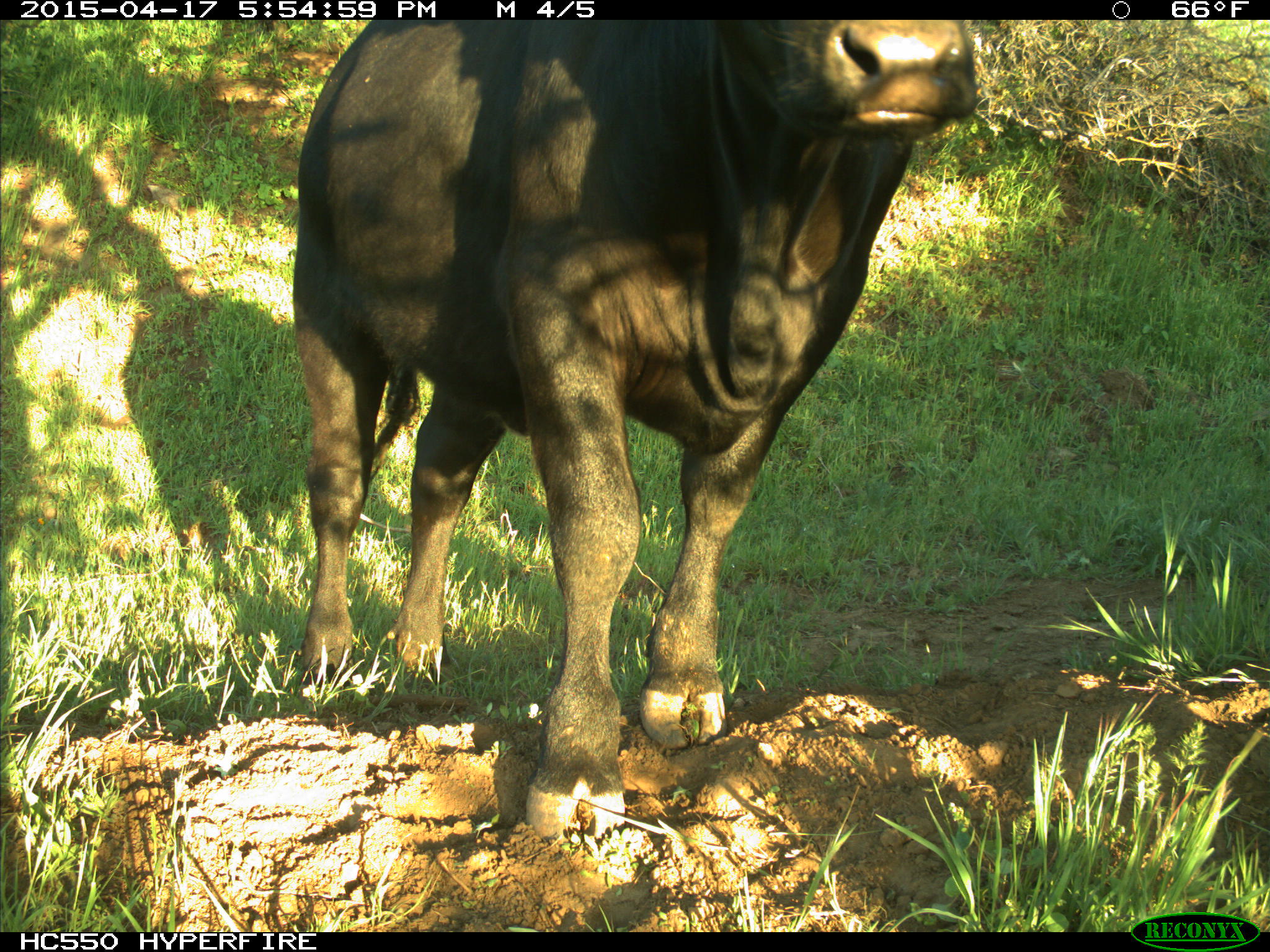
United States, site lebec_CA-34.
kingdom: Animalia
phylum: Chordata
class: Mammalia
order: Artiodactyla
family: Bovidae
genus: Bos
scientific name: Bos taurus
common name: domestic cow